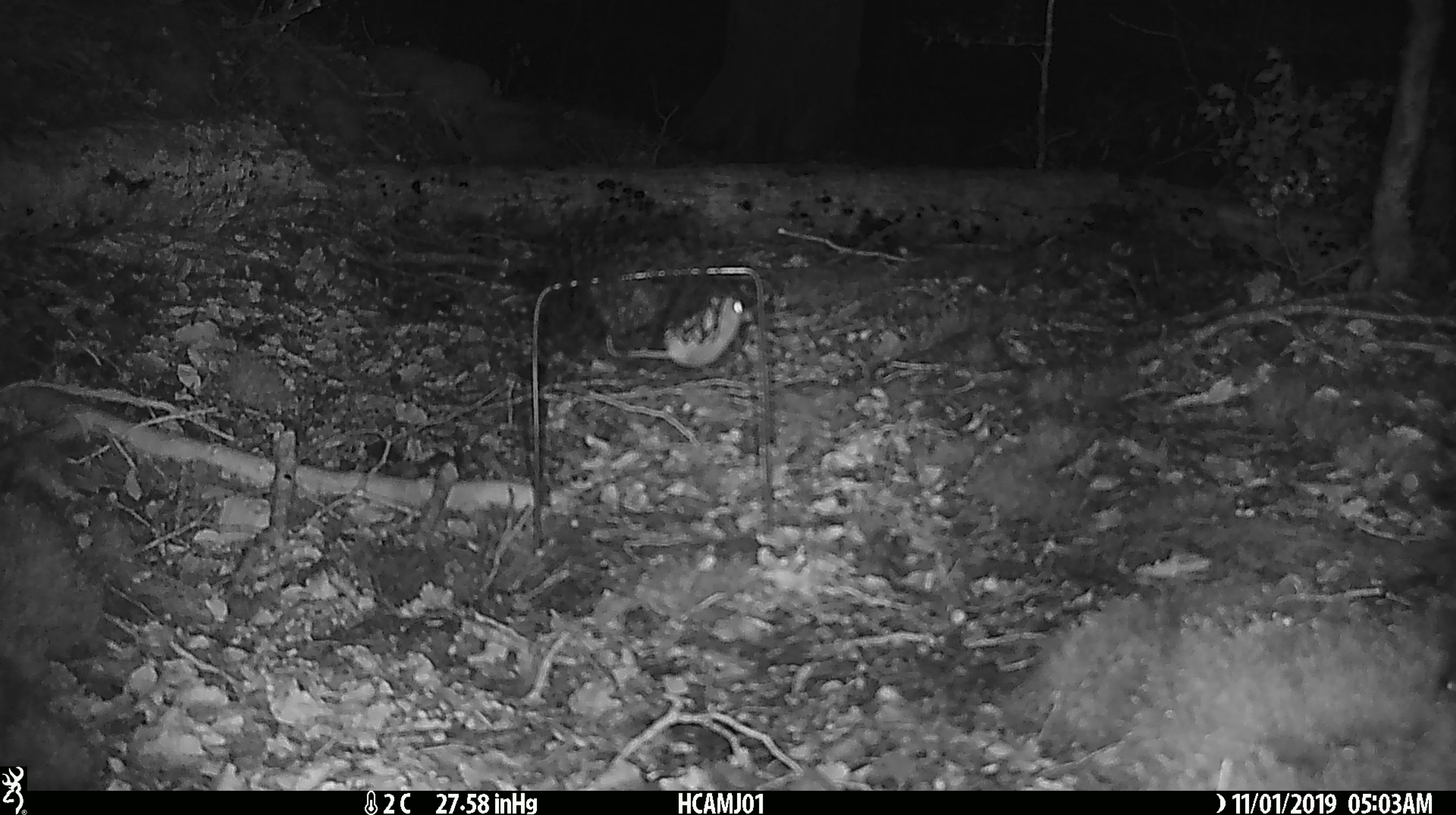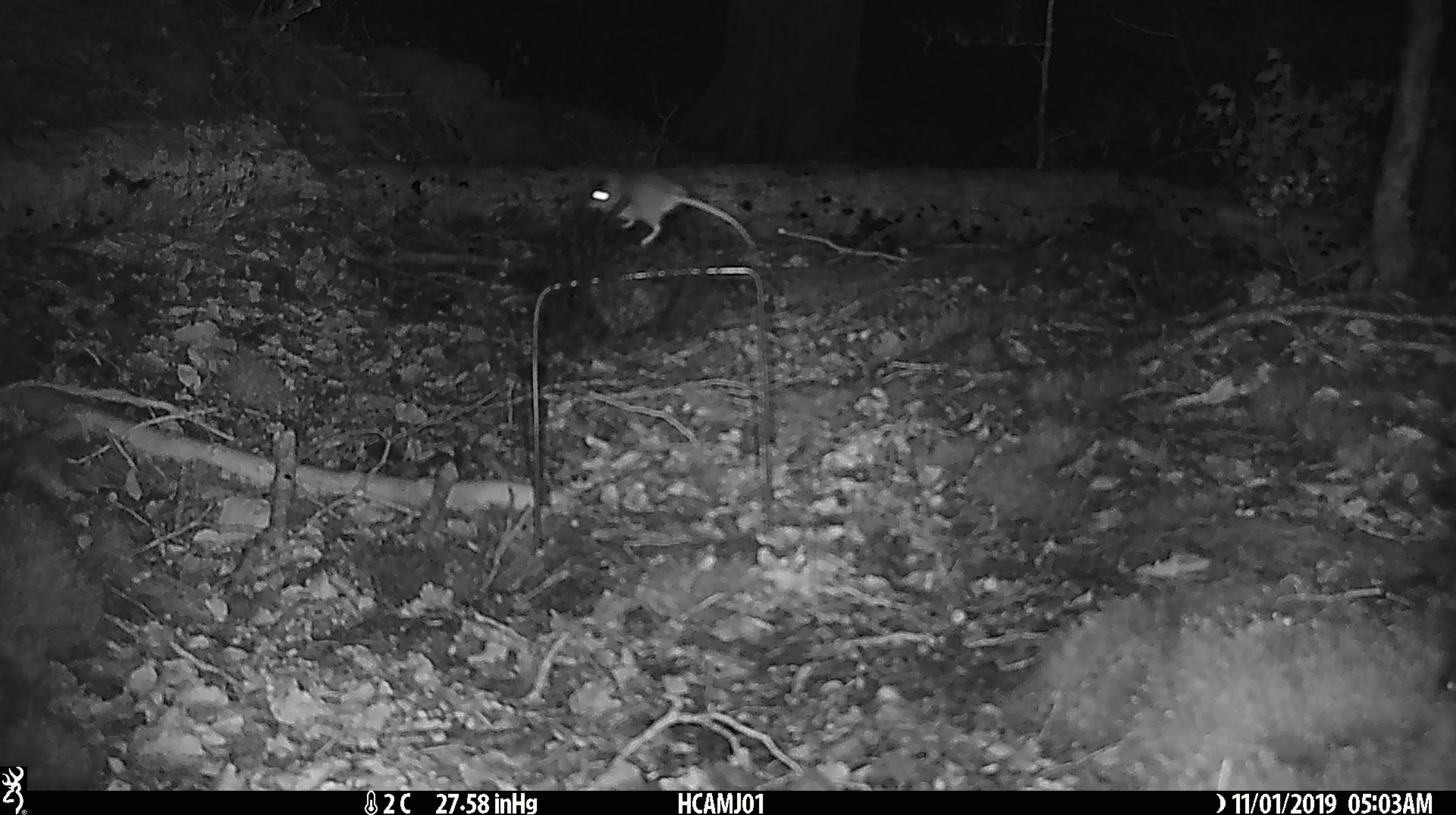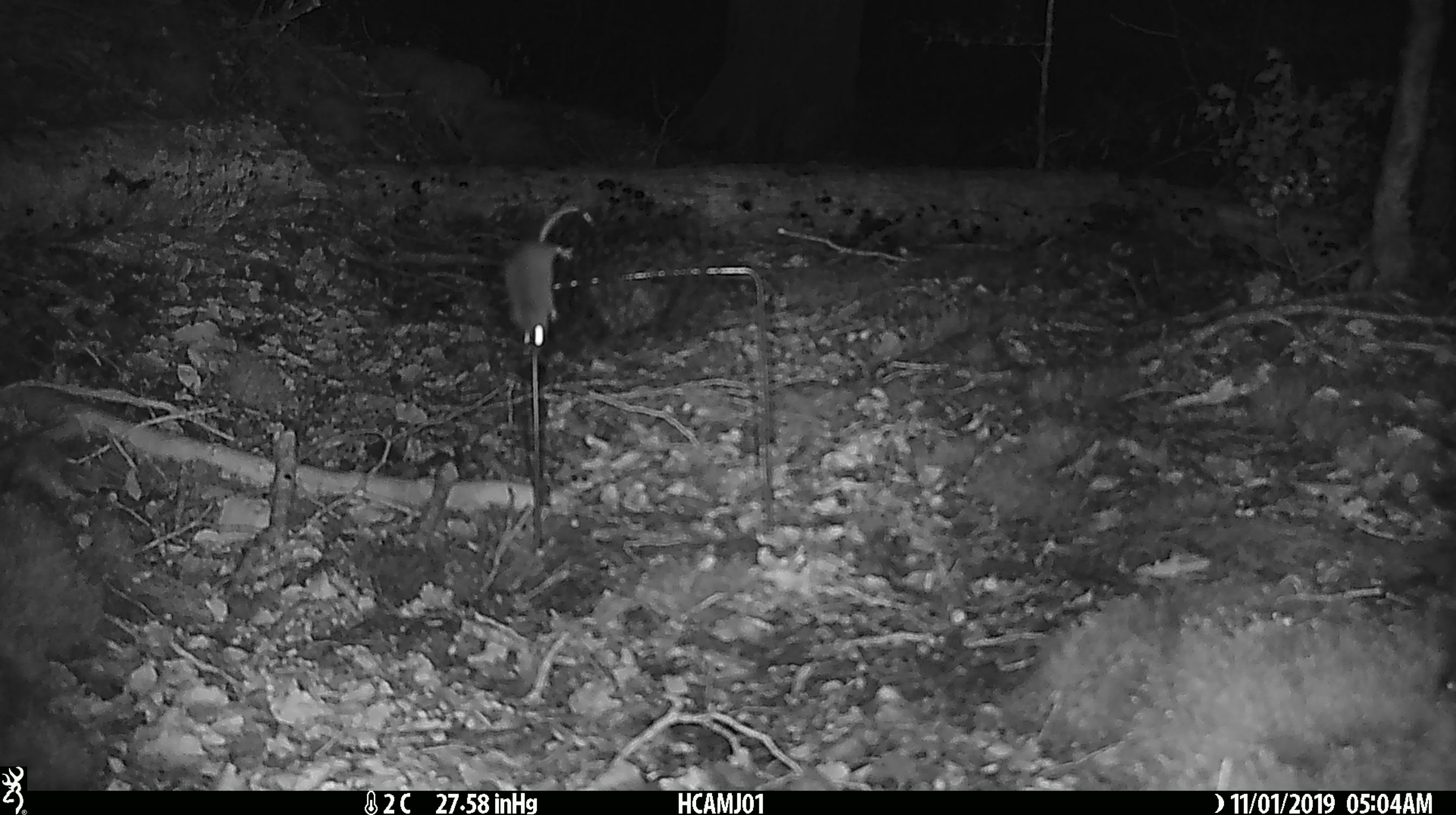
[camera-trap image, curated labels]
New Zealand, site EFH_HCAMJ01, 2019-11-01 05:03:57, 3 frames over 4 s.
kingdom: Animalia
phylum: Chordata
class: Mammalia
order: Rodentia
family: Muridae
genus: Mus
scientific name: Mus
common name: mouse